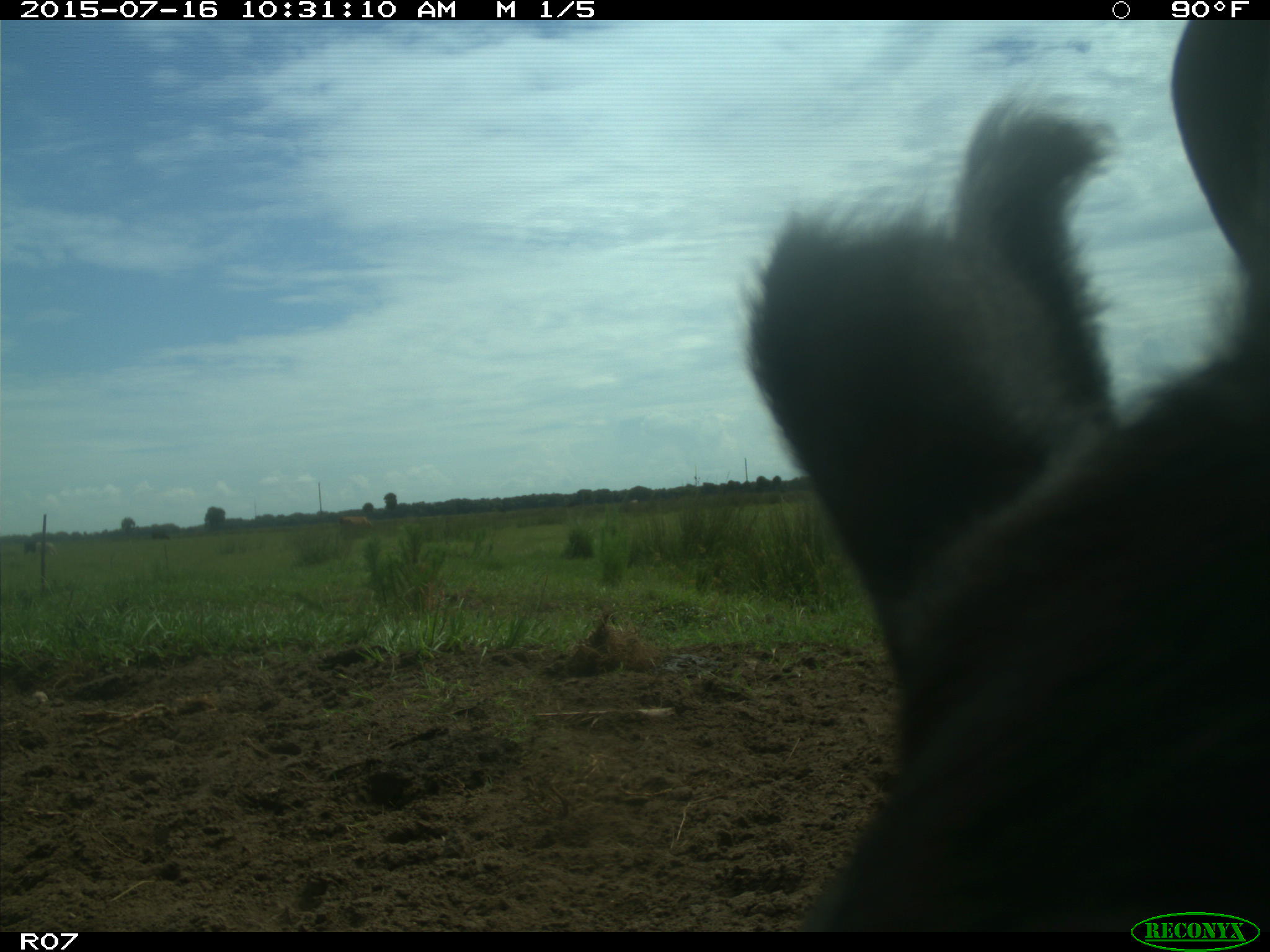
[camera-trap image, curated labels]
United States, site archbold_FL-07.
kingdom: Animalia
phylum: Chordata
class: Mammalia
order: Artiodactyla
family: Bovidae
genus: Bos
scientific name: Bos taurus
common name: domestic cow